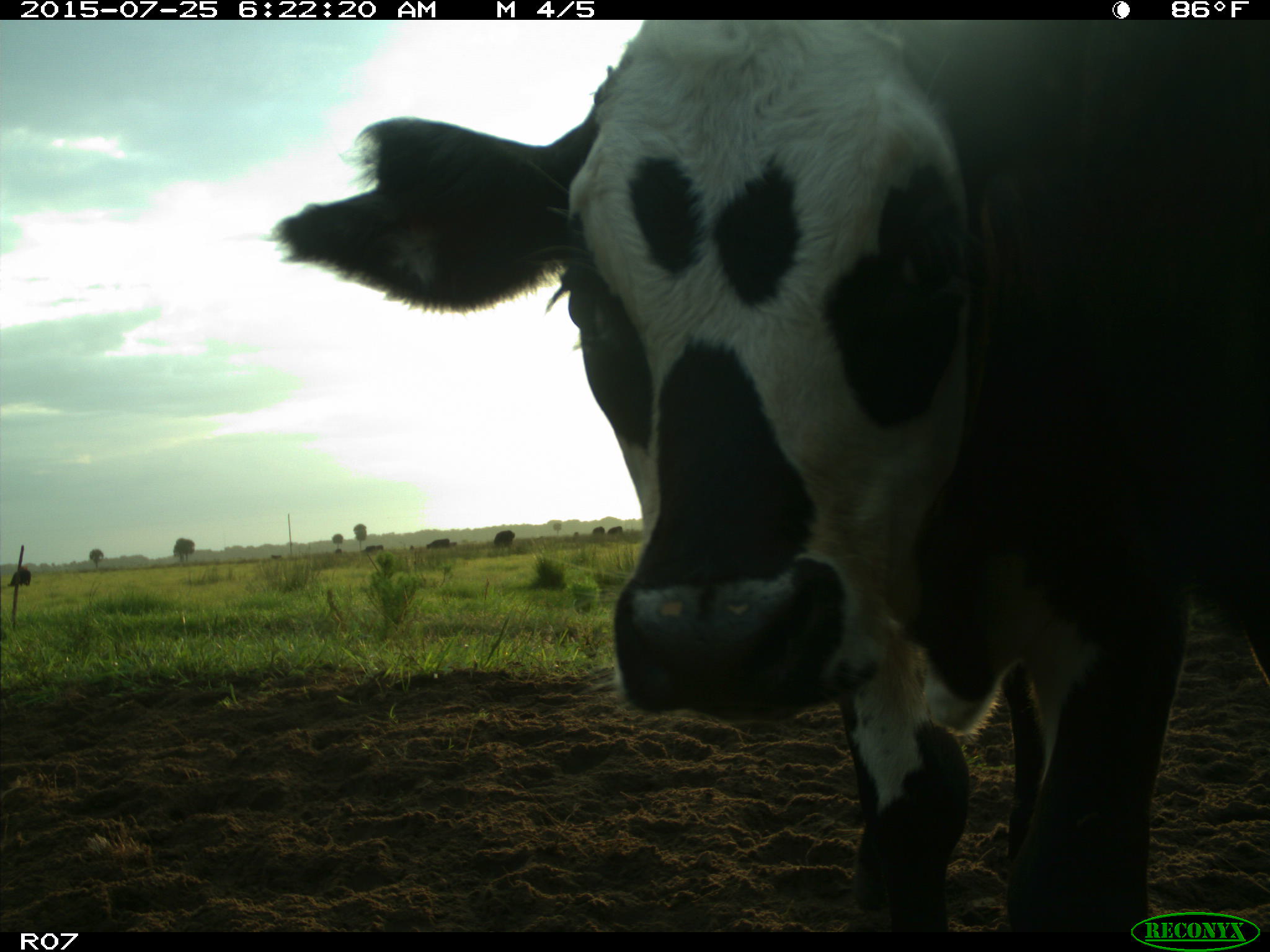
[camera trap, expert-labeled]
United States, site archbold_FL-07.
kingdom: Animalia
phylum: Chordata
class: Mammalia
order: Artiodactyla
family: Bovidae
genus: Bos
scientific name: Bos taurus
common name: domestic cow